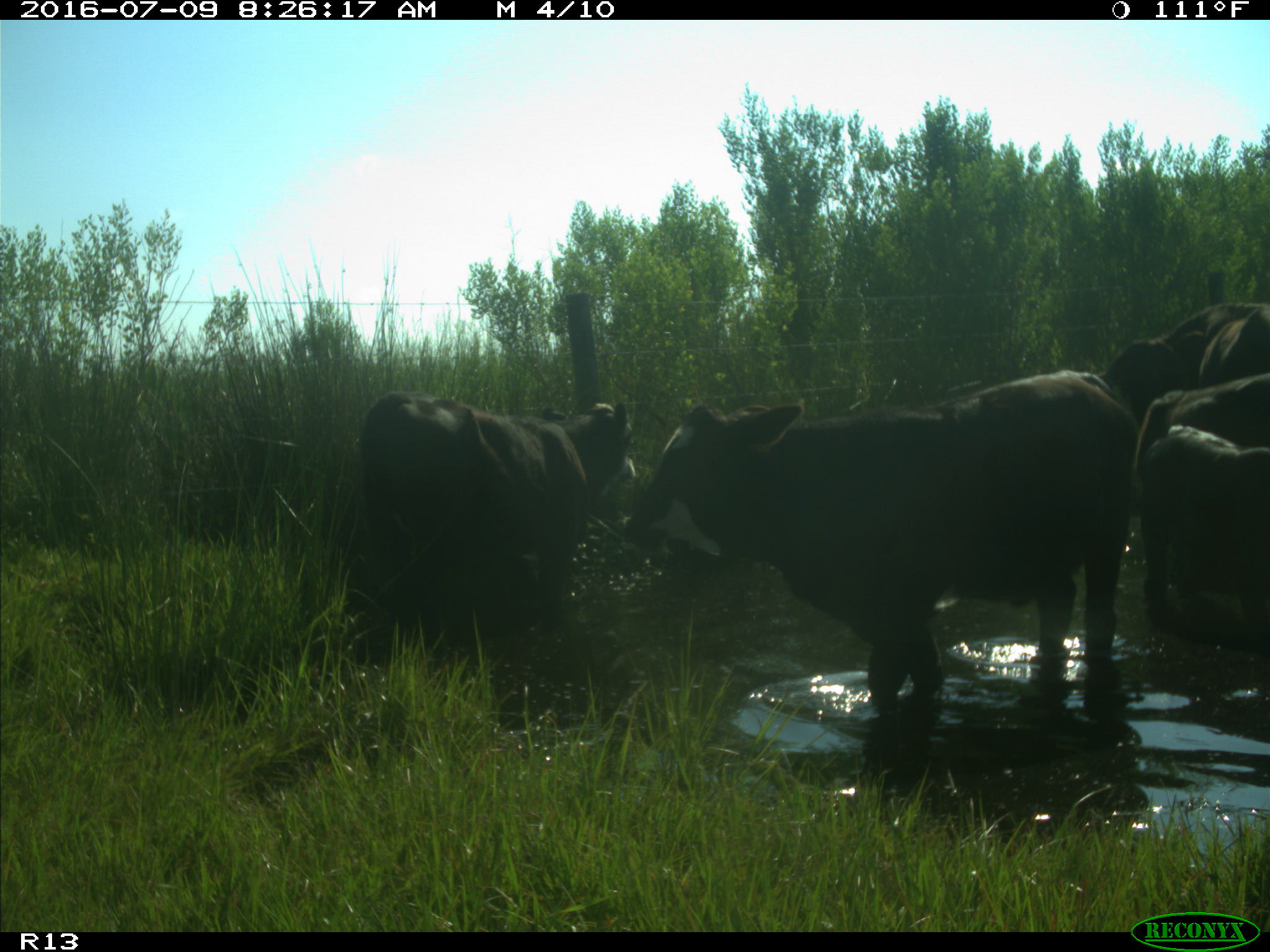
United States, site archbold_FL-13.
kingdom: Animalia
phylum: Chordata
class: Mammalia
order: Artiodactyla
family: Bovidae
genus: Bos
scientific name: Bos taurus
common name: domestic cow